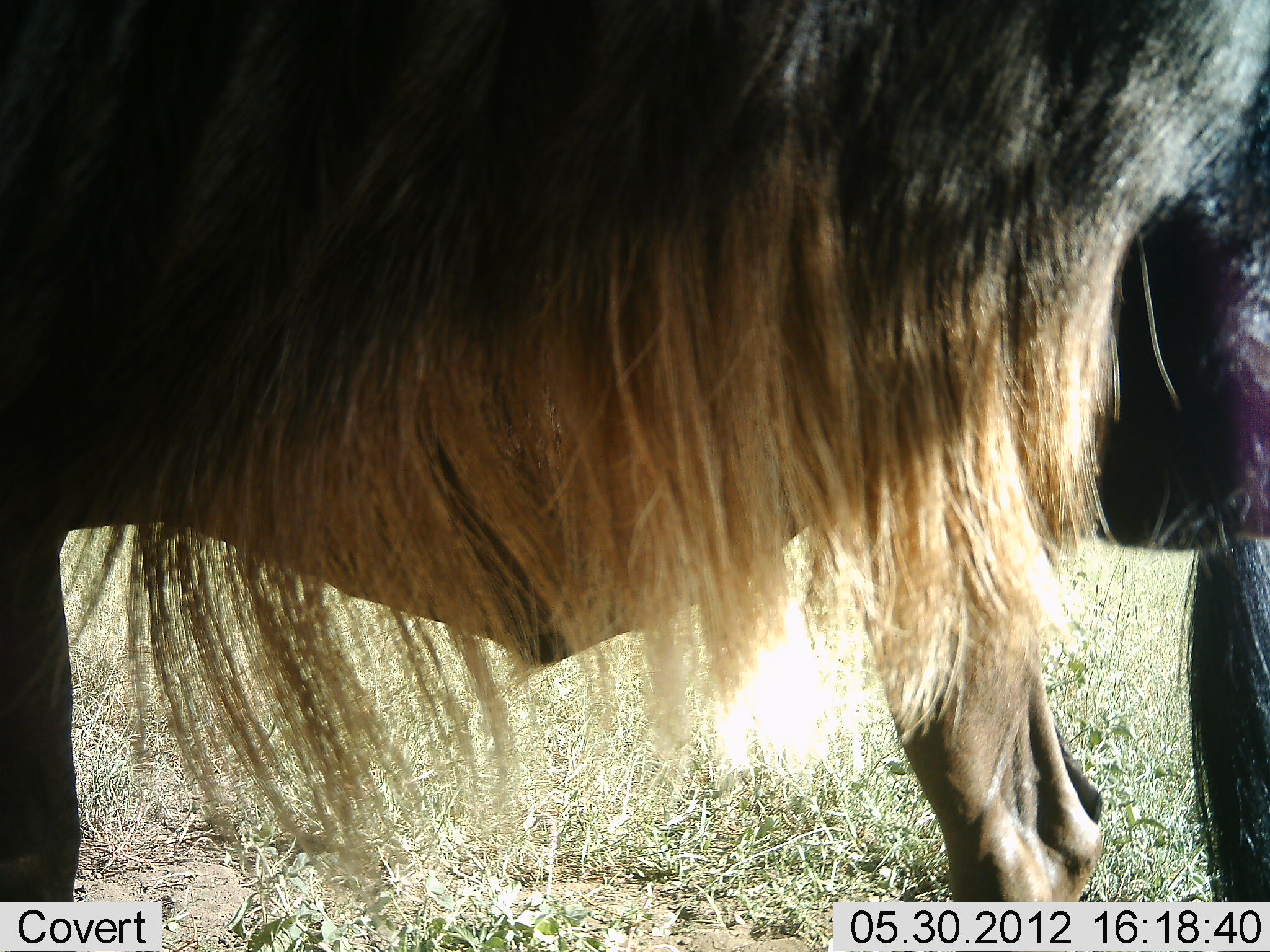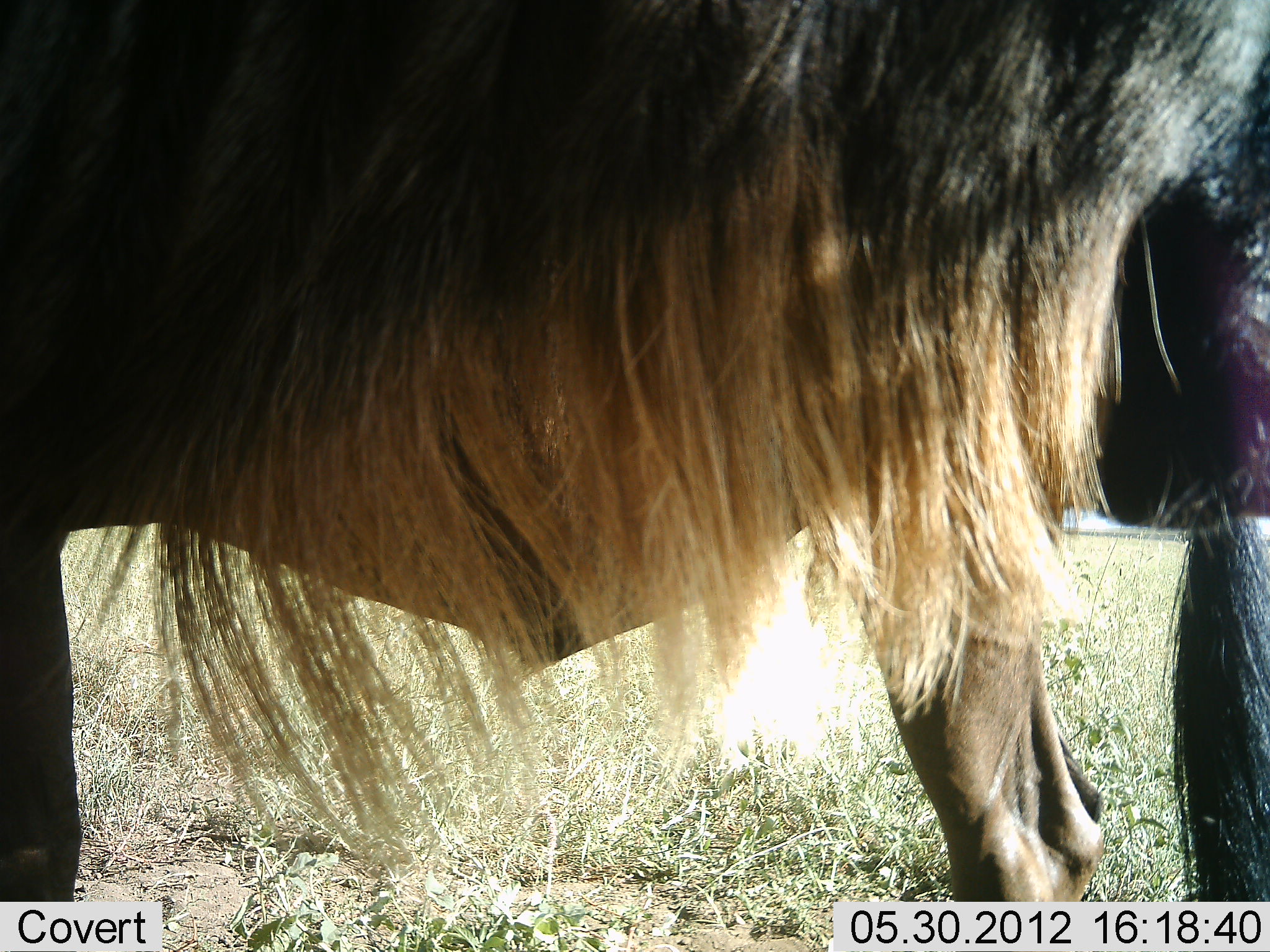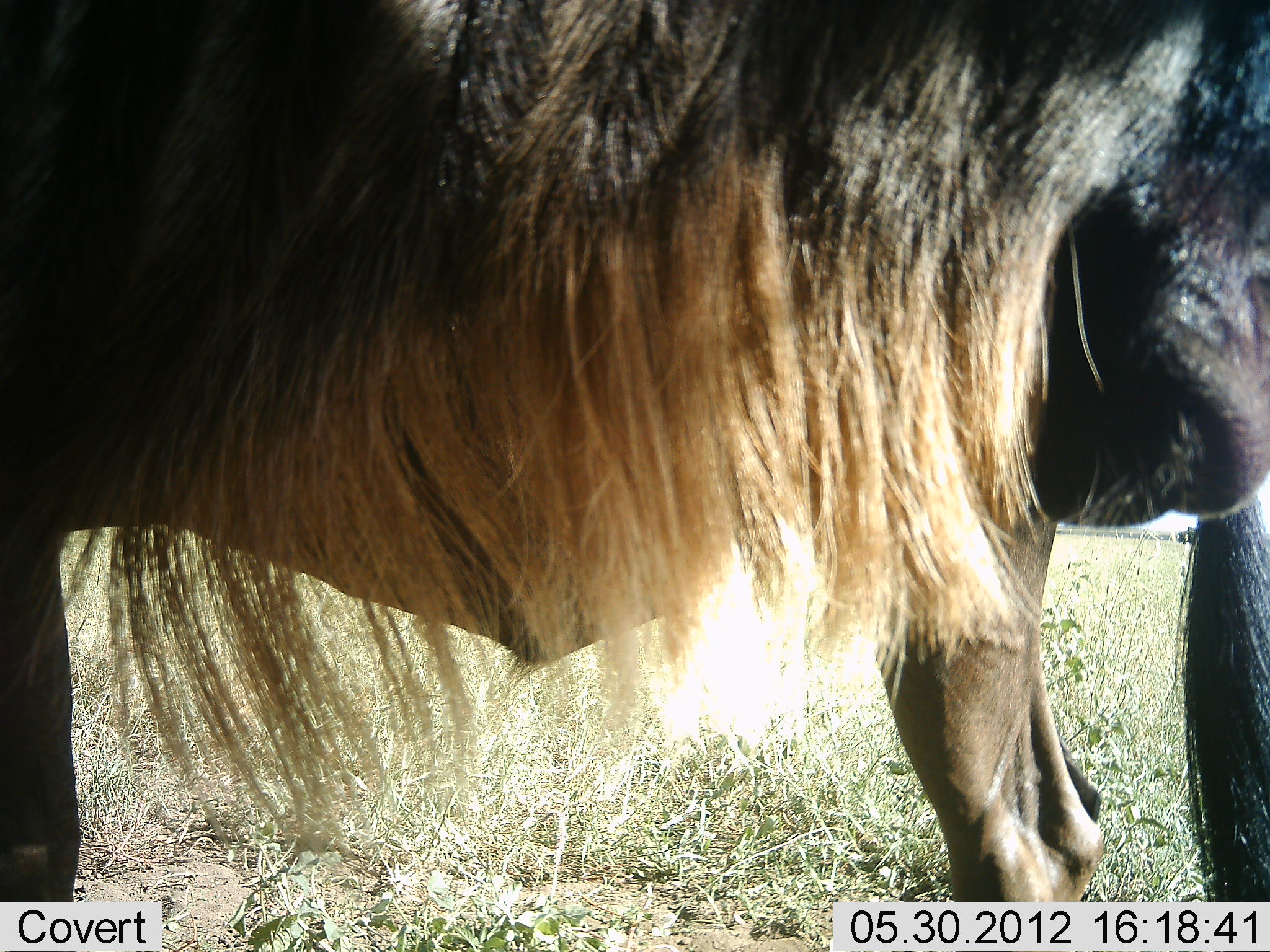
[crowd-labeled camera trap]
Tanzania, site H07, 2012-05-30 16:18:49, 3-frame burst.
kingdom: Animalia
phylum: Chordata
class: Mammalia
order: Artiodactyla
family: Bovidae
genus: Connochaetes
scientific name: Connochaetes taurinus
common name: blue wildebeest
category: wildebeest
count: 2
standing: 100%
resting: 0%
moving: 0%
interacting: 0%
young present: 0%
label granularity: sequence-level